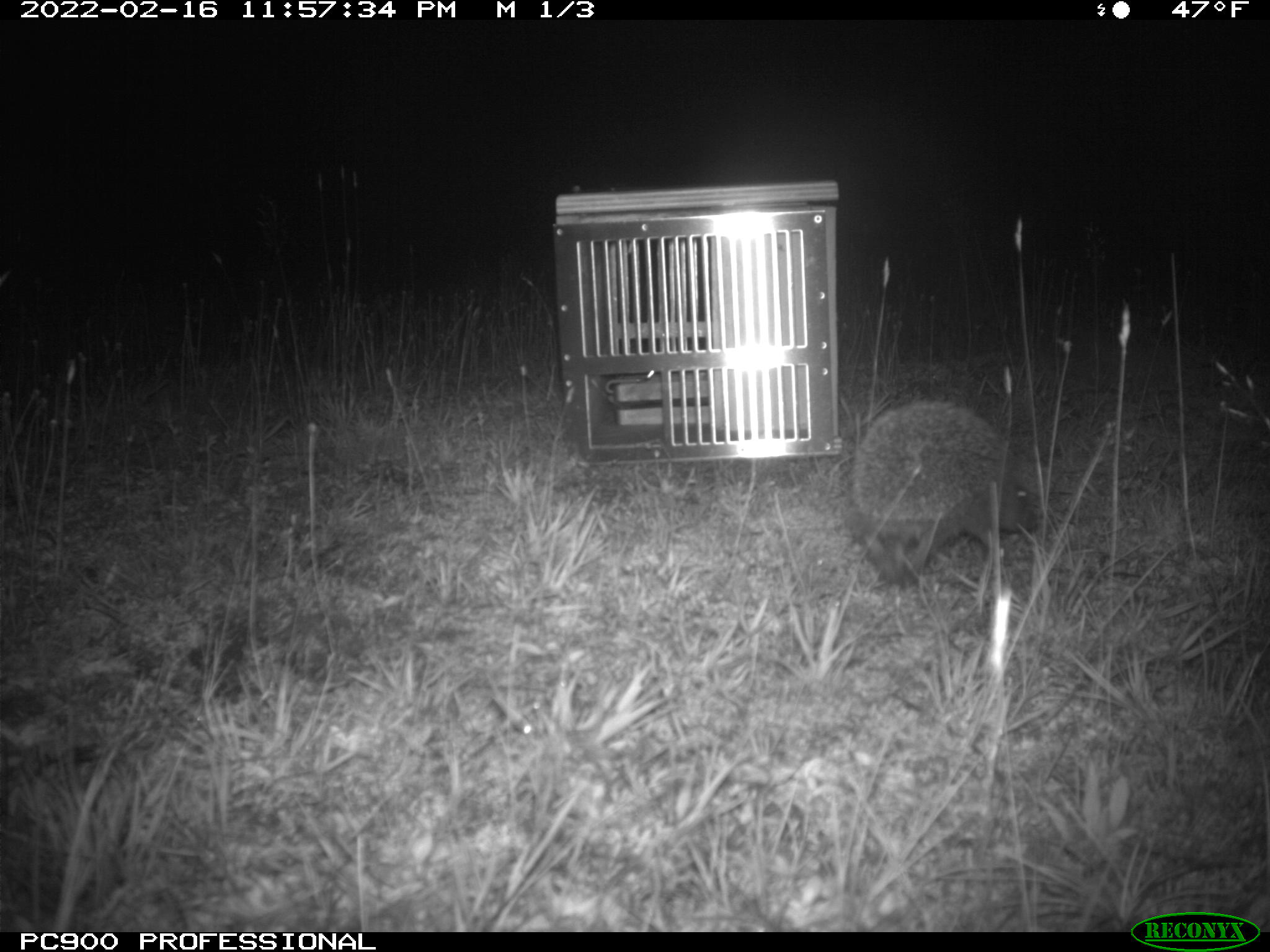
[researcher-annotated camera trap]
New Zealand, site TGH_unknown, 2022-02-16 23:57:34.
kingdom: Animalia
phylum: Chordata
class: Mammalia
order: Eulipotyphla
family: Erinaceidae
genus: Erinaceus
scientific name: Erinaceus europaeus europaeus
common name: european hedgehog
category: hedgehog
Hedgehog (european hedgehog) (Erinaceus europaeus europaeus).